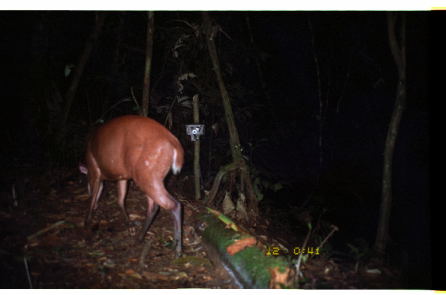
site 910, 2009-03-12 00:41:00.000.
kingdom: Animalia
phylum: Chordata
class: Mammalia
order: Artiodactyla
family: Cervidae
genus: Mazama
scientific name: Mazama americana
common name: red brocket